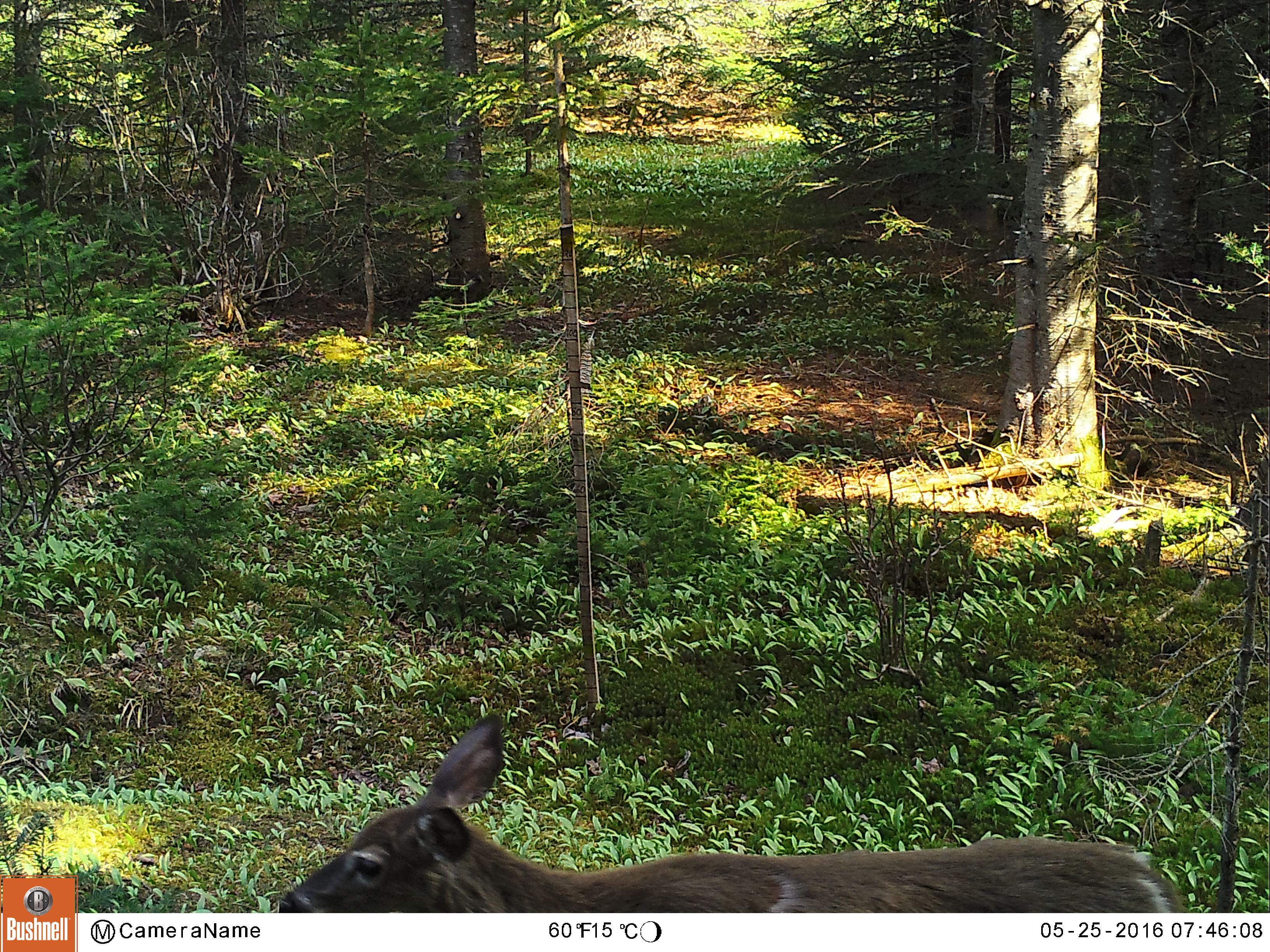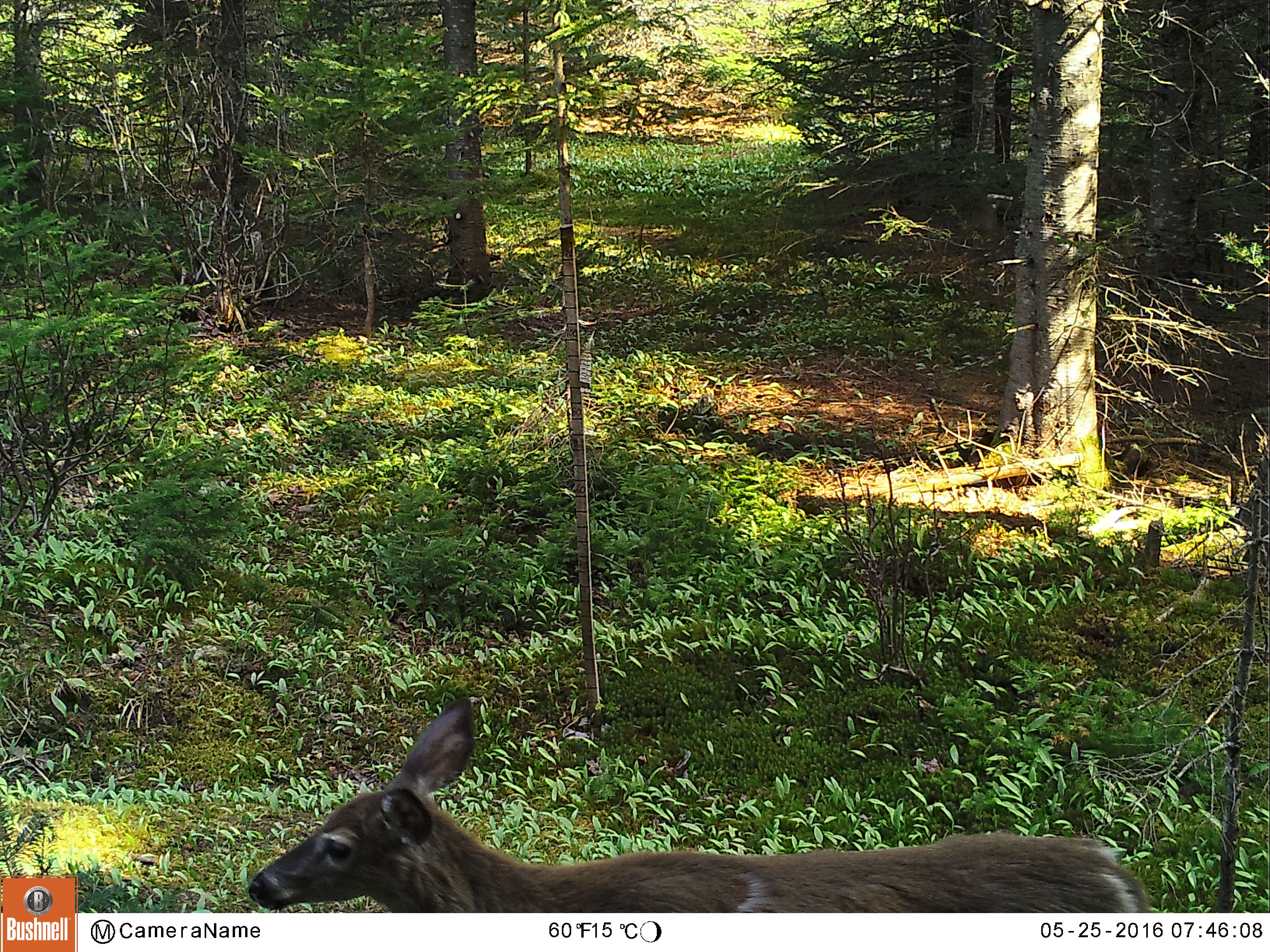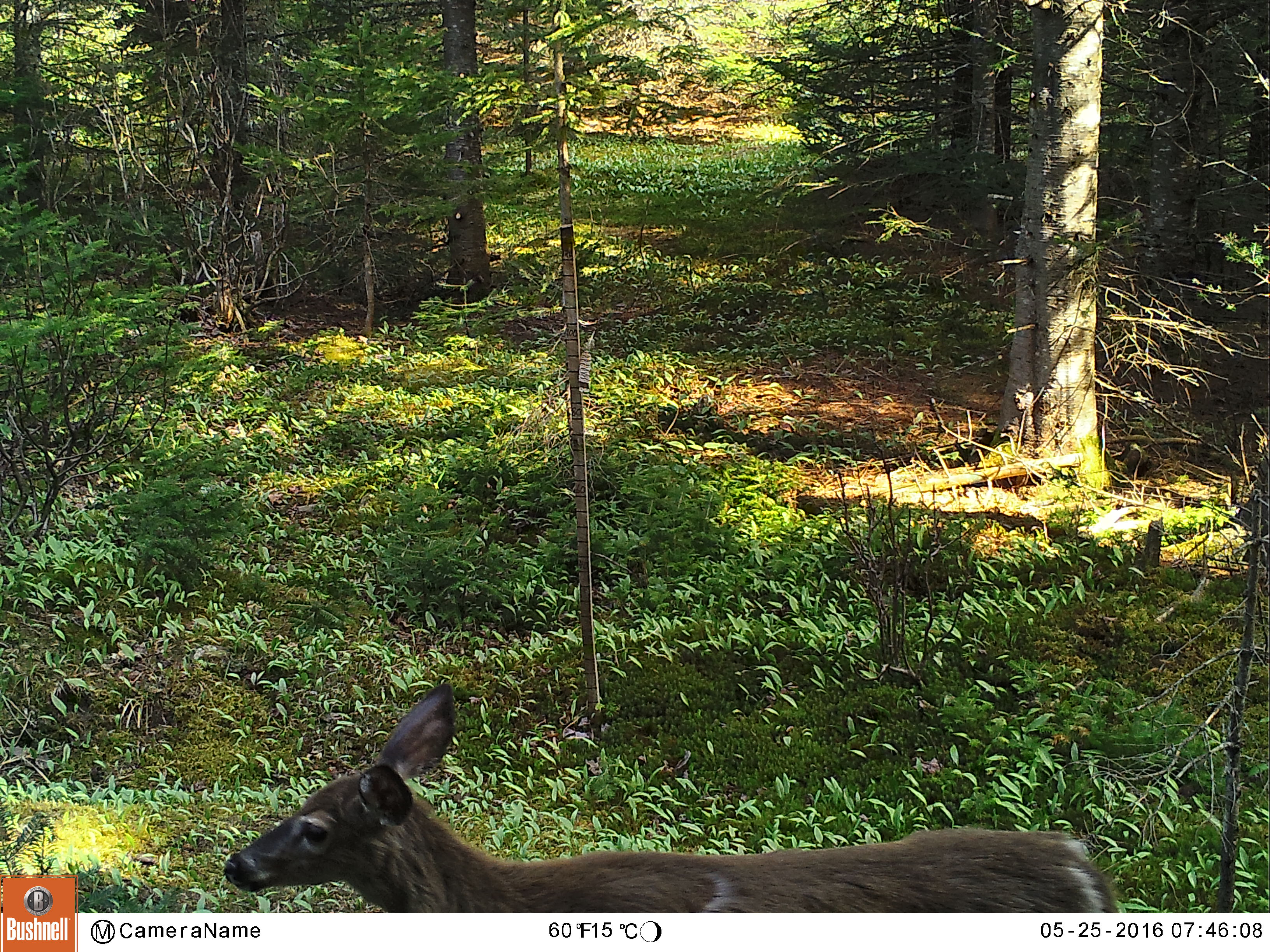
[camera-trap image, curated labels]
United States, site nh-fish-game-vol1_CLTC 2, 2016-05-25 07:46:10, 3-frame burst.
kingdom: Animalia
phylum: Chordata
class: Mammalia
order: Artiodactyla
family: Cervidae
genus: Odocoileus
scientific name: Odocoileus virginianus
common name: white-tailed deer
White-tailed deer (Odocoileus virginianus).